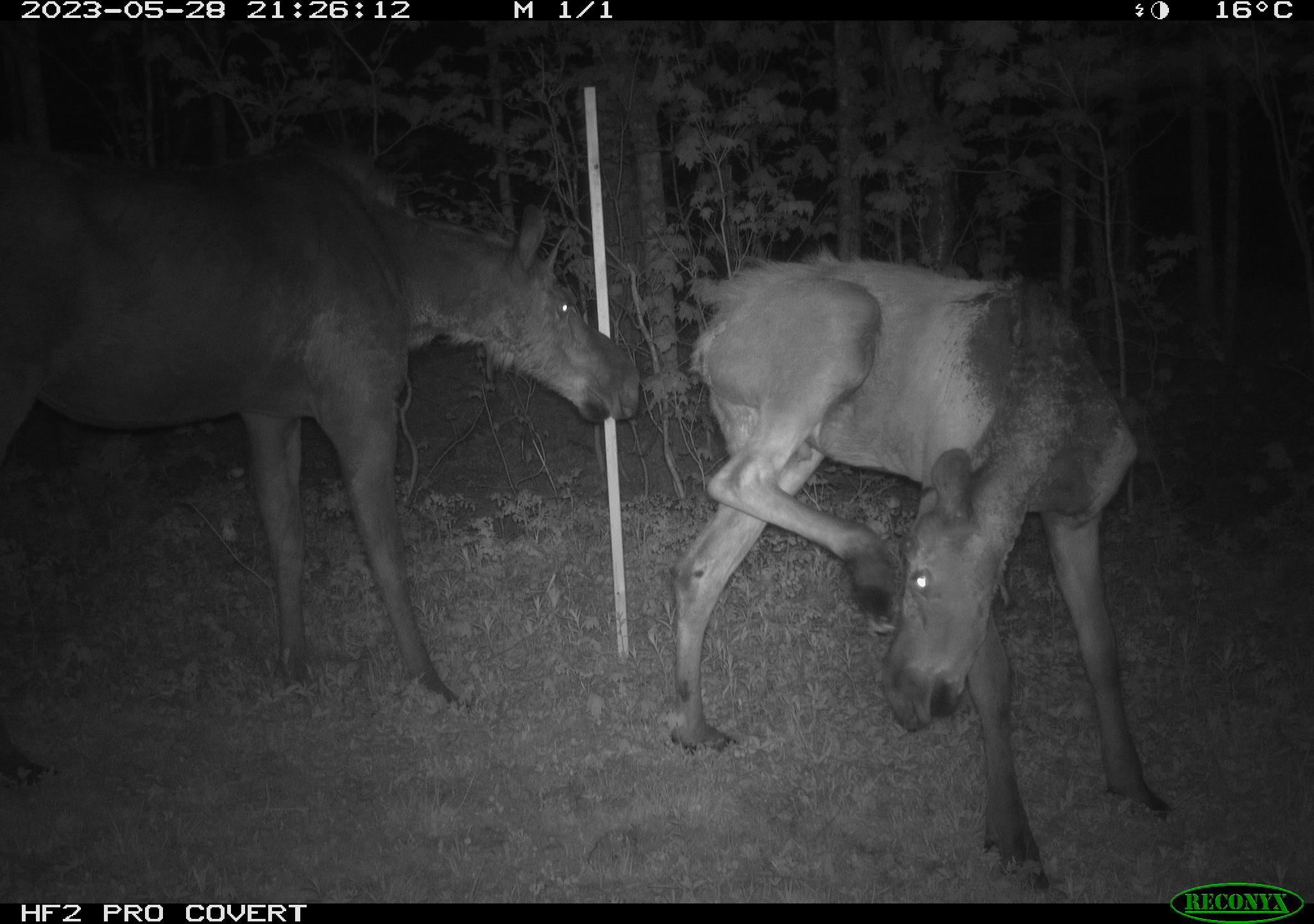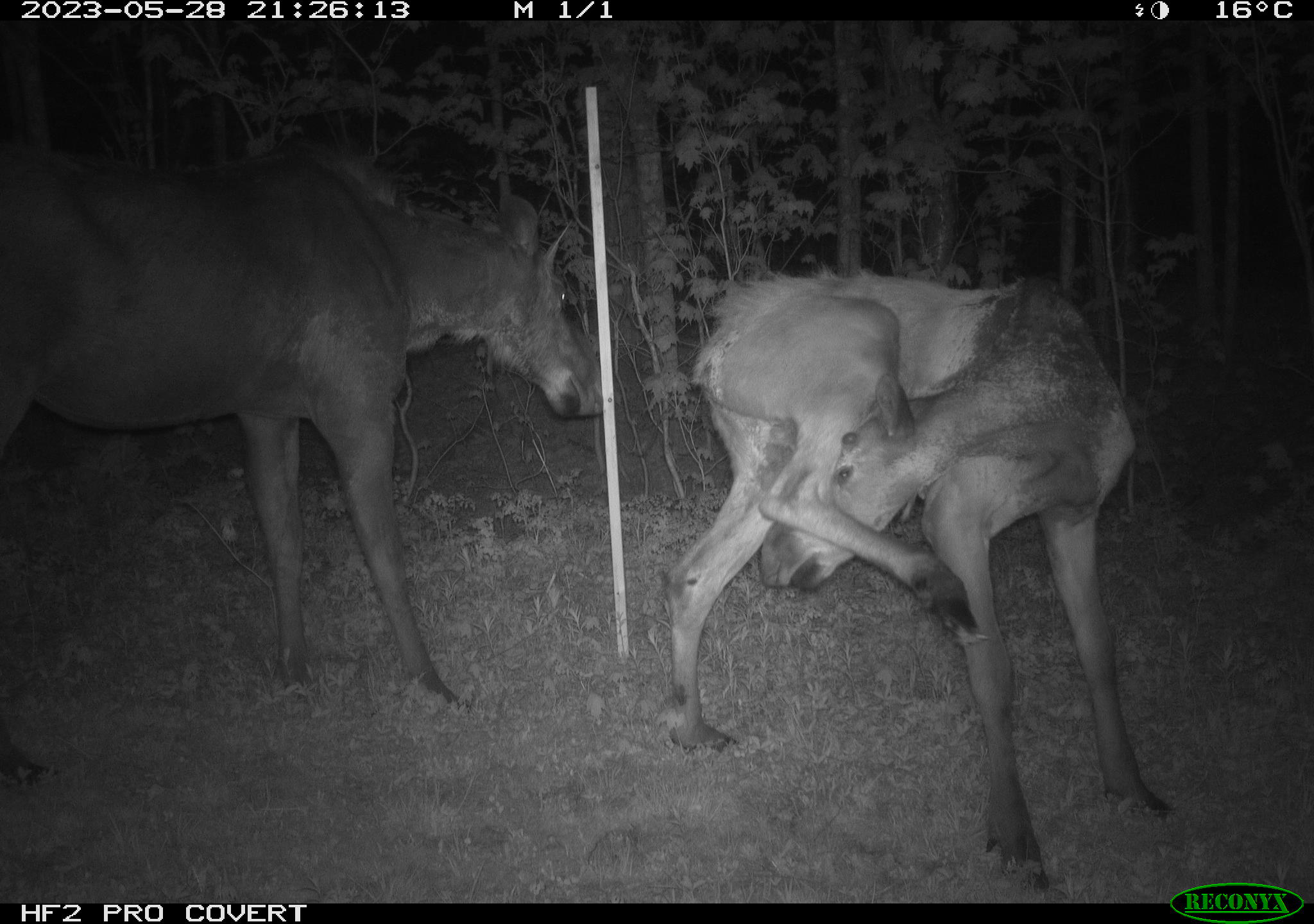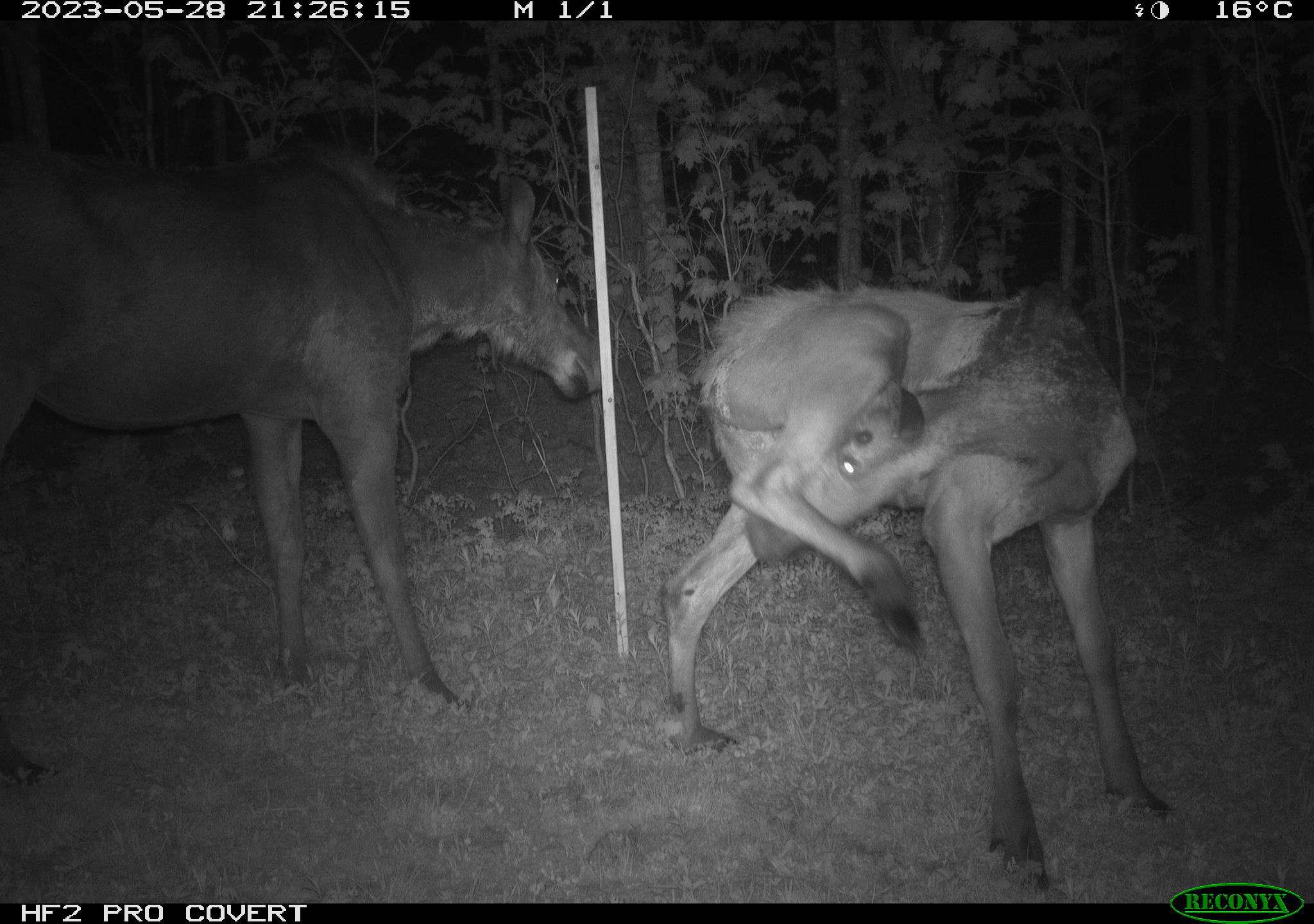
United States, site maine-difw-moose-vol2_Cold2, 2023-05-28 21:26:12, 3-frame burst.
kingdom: Animalia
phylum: Chordata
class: Mammalia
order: Artiodactyla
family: Cervidae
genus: Alces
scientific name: Alces alces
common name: moose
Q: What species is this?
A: Moose (Alces alces).